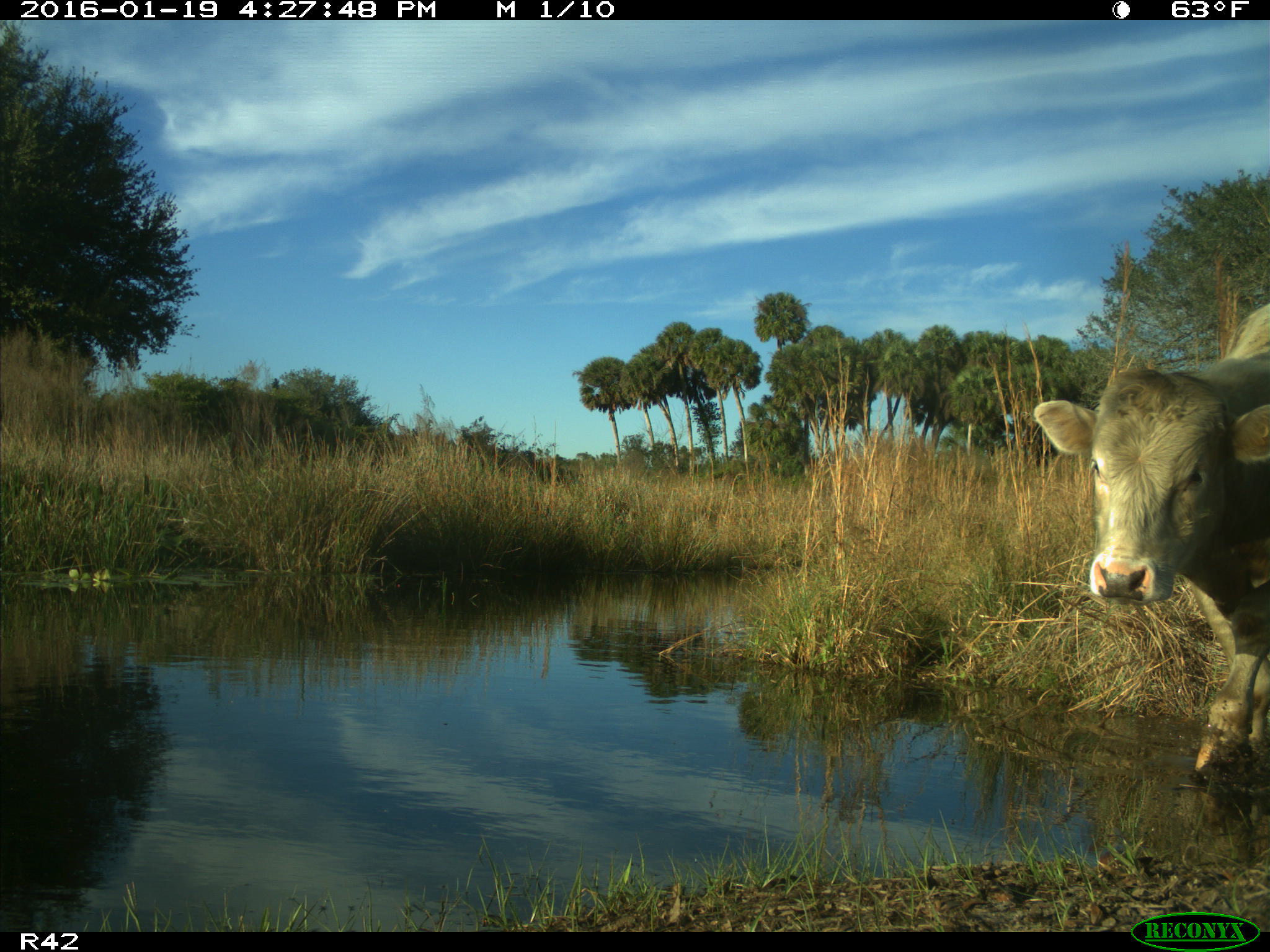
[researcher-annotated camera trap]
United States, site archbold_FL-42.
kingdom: Animalia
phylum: Chordata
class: Mammalia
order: Artiodactyla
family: Bovidae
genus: Bos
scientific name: Bos taurus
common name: domestic cow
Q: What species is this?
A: Bos taurus (domestic cow).